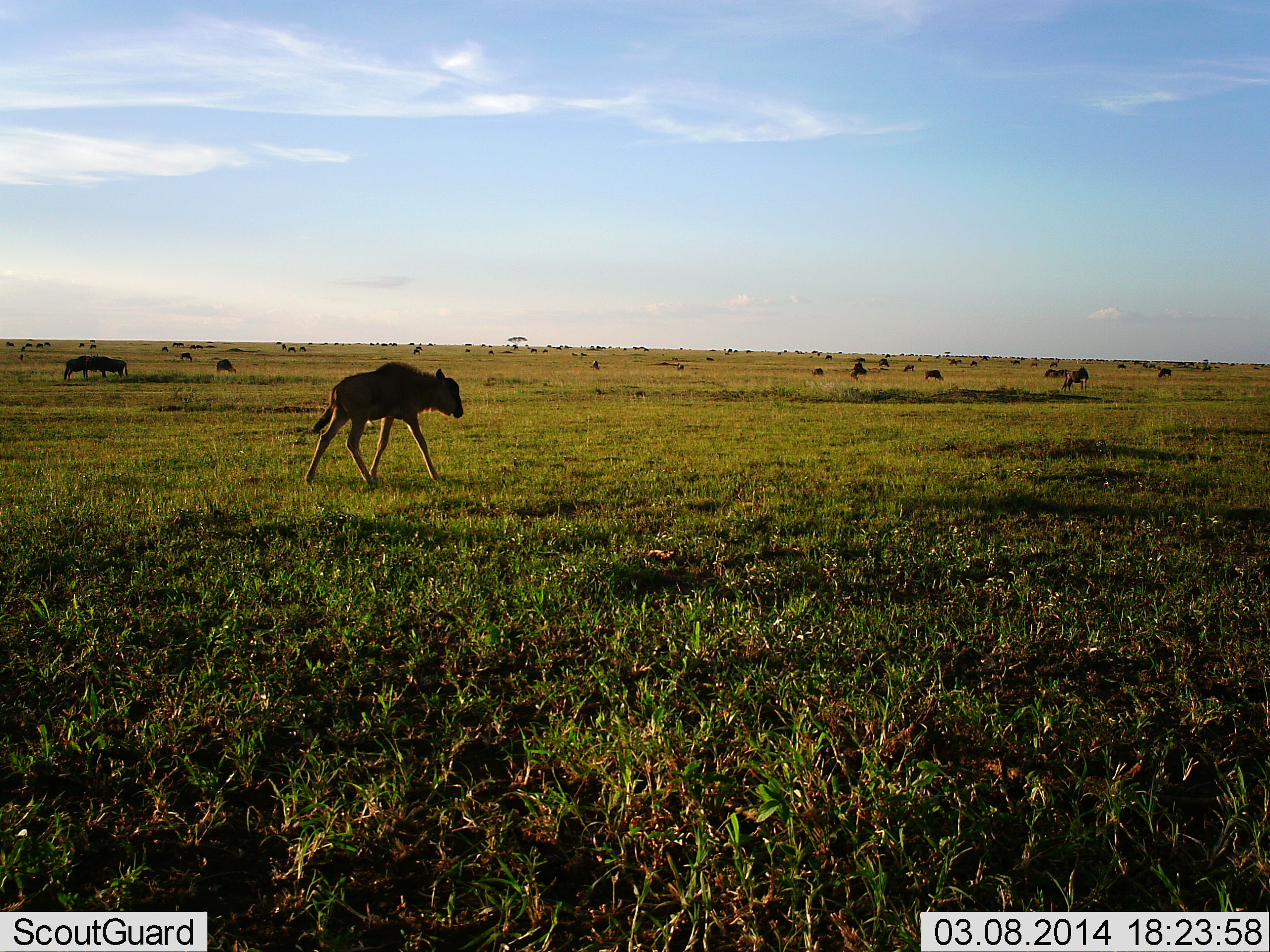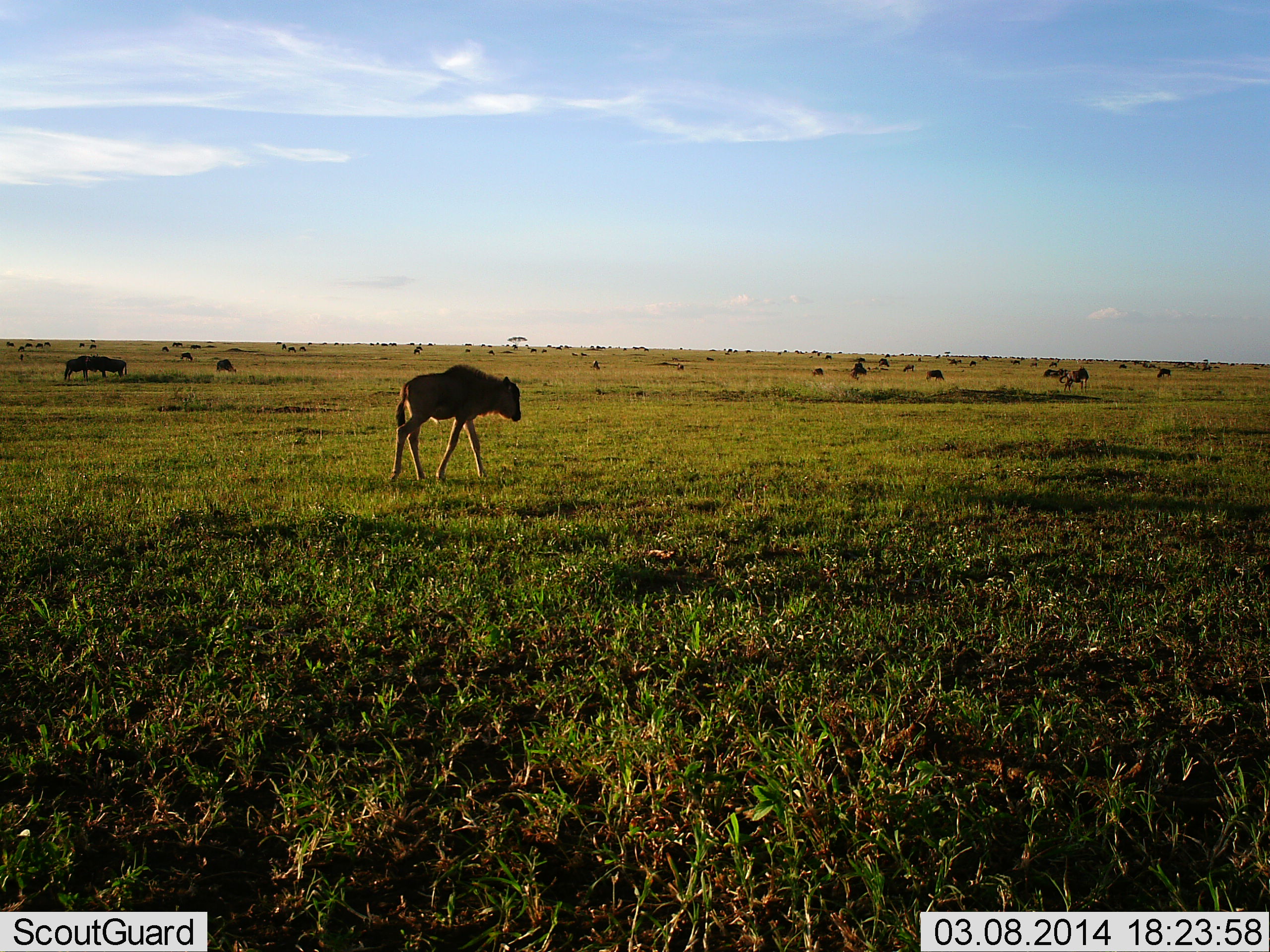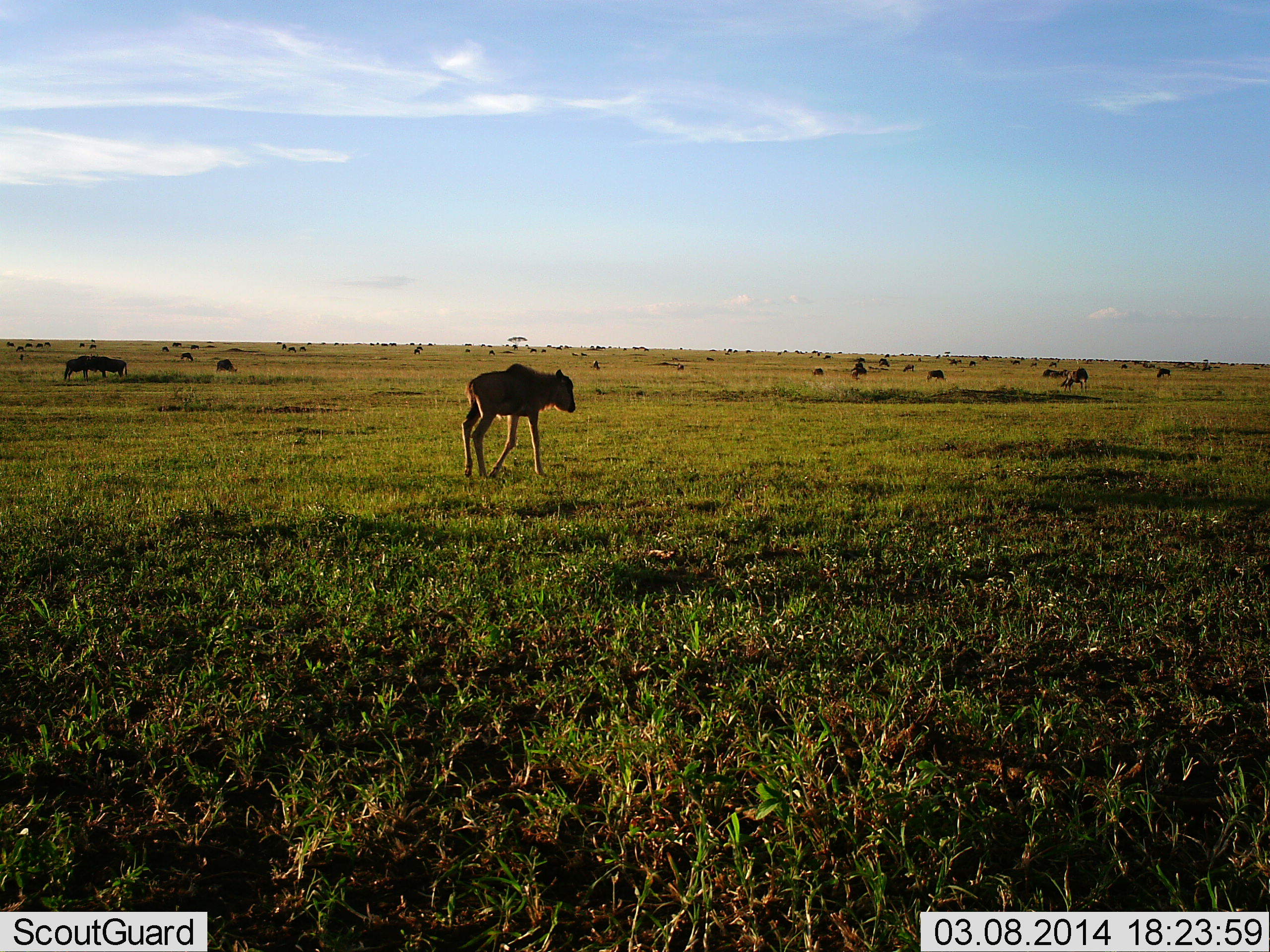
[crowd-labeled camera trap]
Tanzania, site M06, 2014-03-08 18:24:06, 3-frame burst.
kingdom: Animalia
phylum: Chordata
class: Mammalia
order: Artiodactyla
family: Bovidae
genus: Connochaetes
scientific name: Connochaetes taurinus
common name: blue wildebeest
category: wildebeest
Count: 11-50.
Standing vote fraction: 50%.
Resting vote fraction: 10%.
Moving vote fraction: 80%.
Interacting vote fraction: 0%.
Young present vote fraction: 70%.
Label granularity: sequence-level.